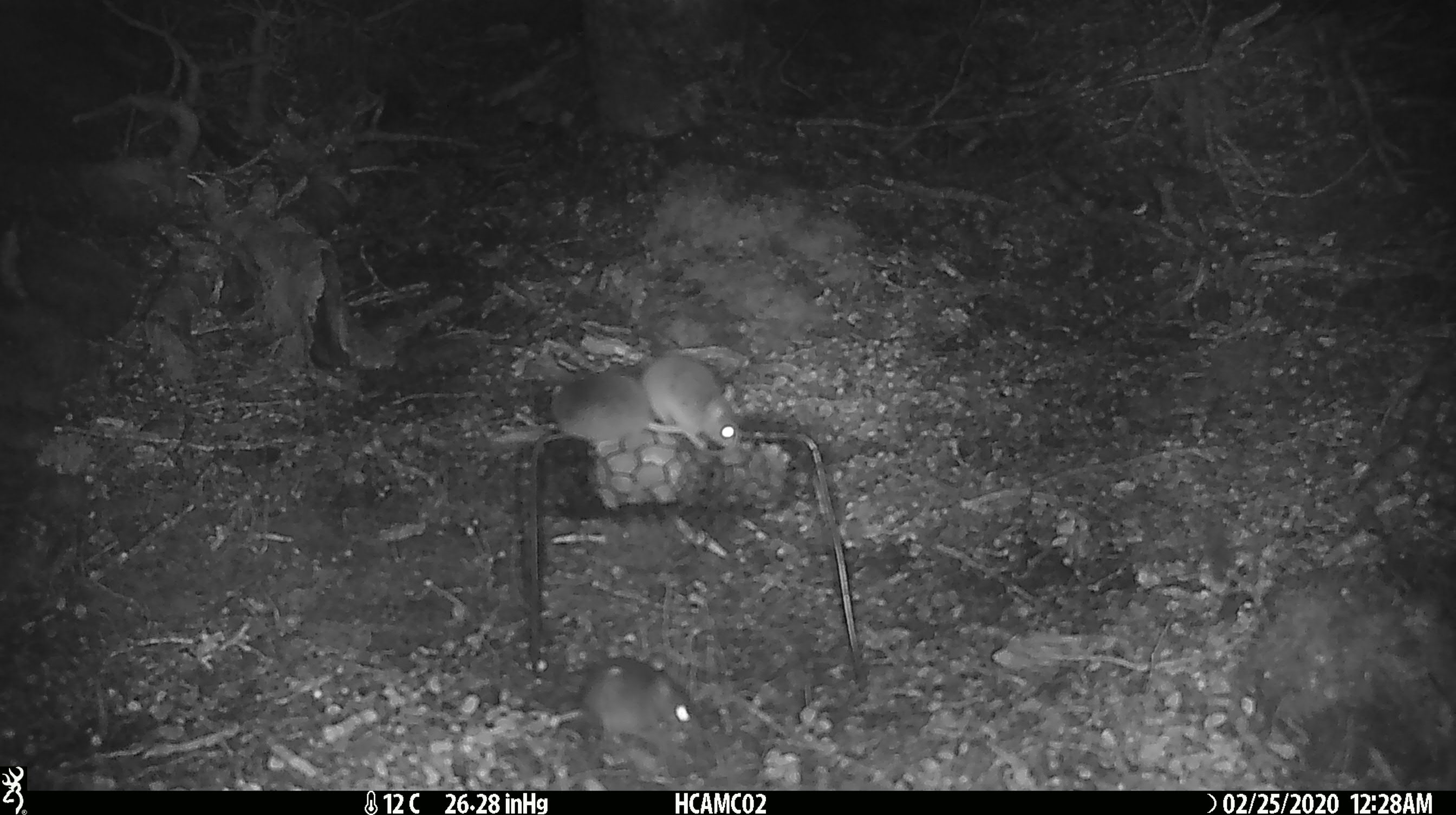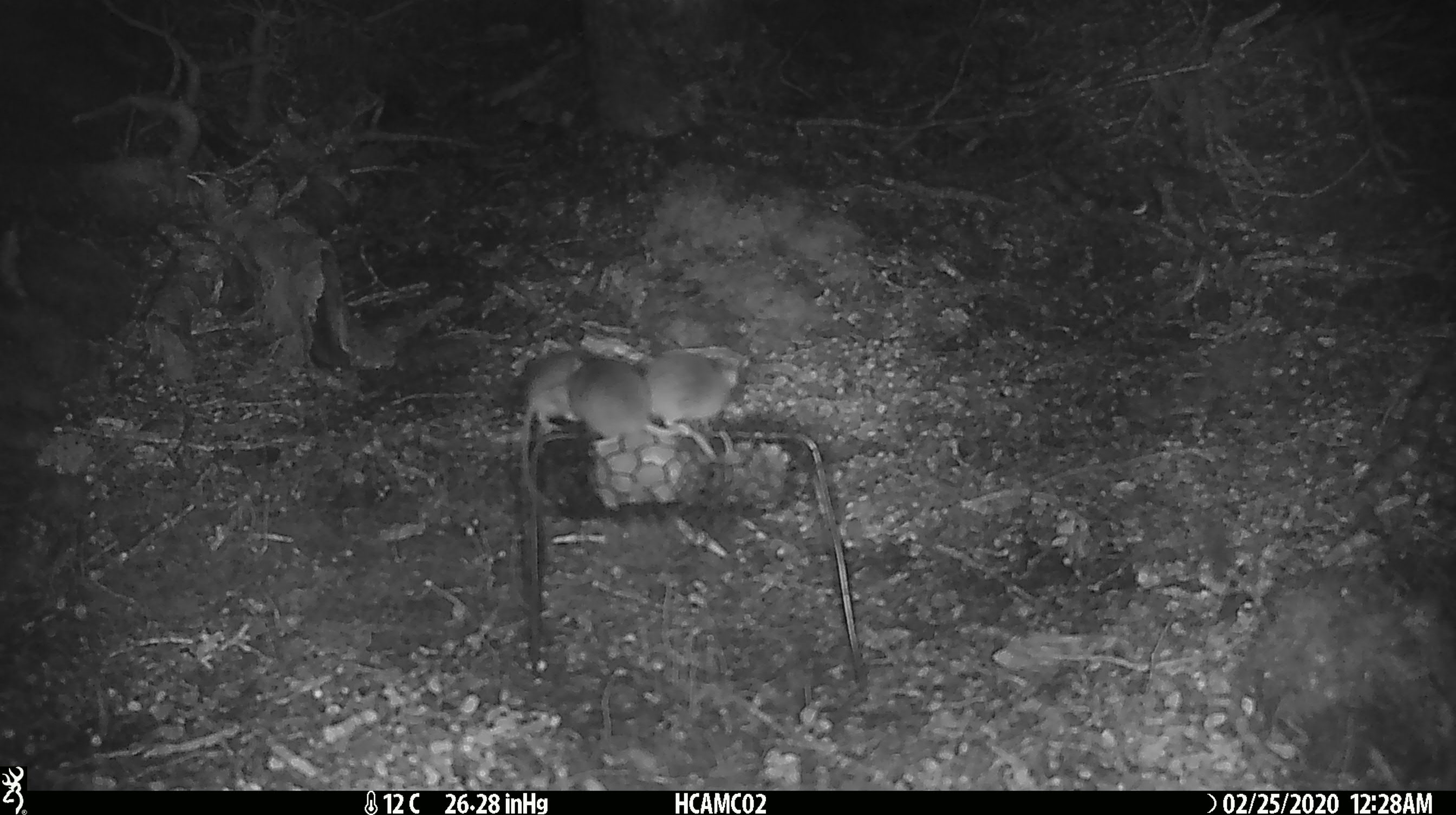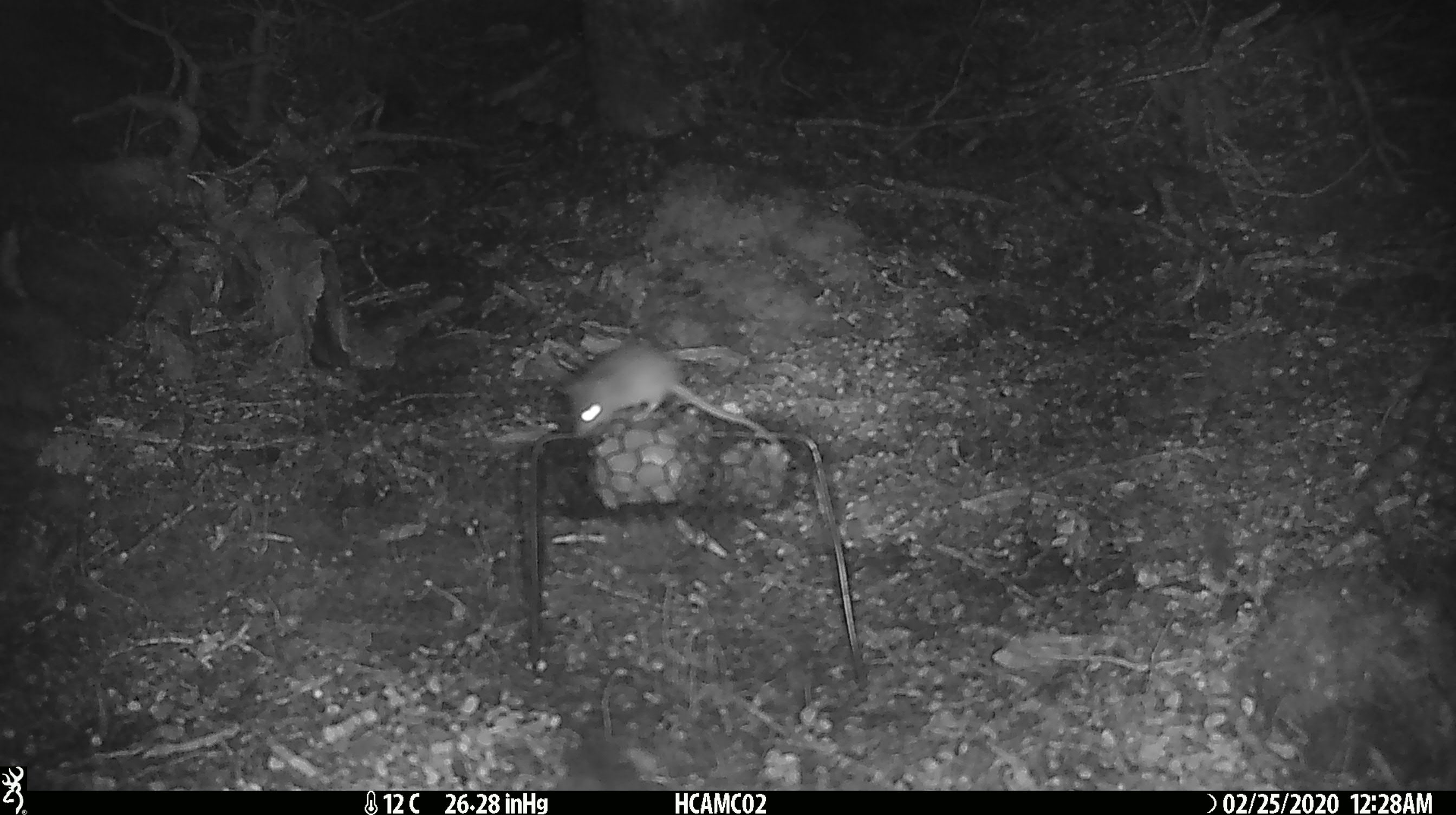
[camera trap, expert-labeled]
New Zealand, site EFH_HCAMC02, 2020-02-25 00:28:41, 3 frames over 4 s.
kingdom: Animalia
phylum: Chordata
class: Mammalia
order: Rodentia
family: Muridae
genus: Mus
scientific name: Mus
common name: mouse